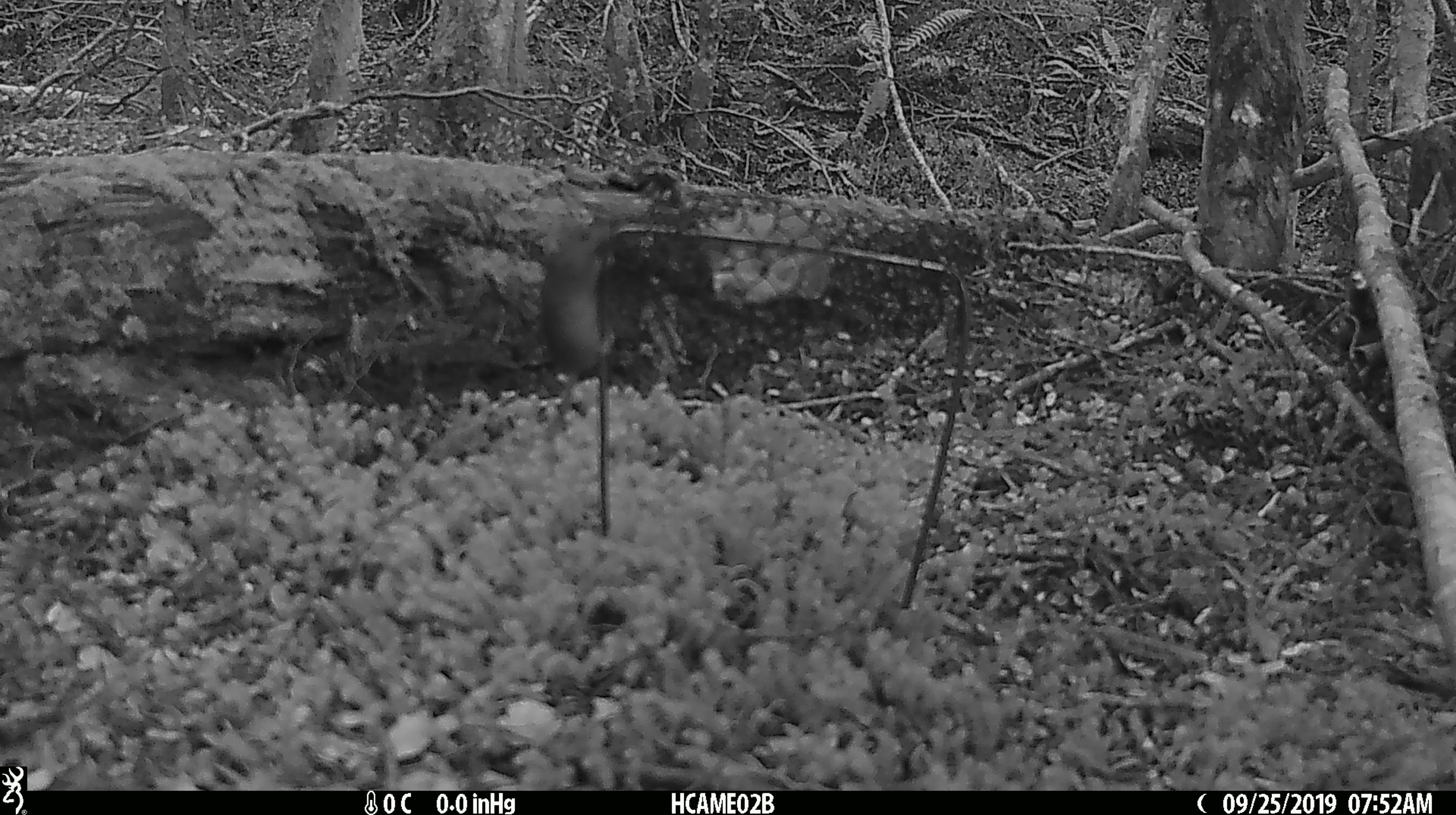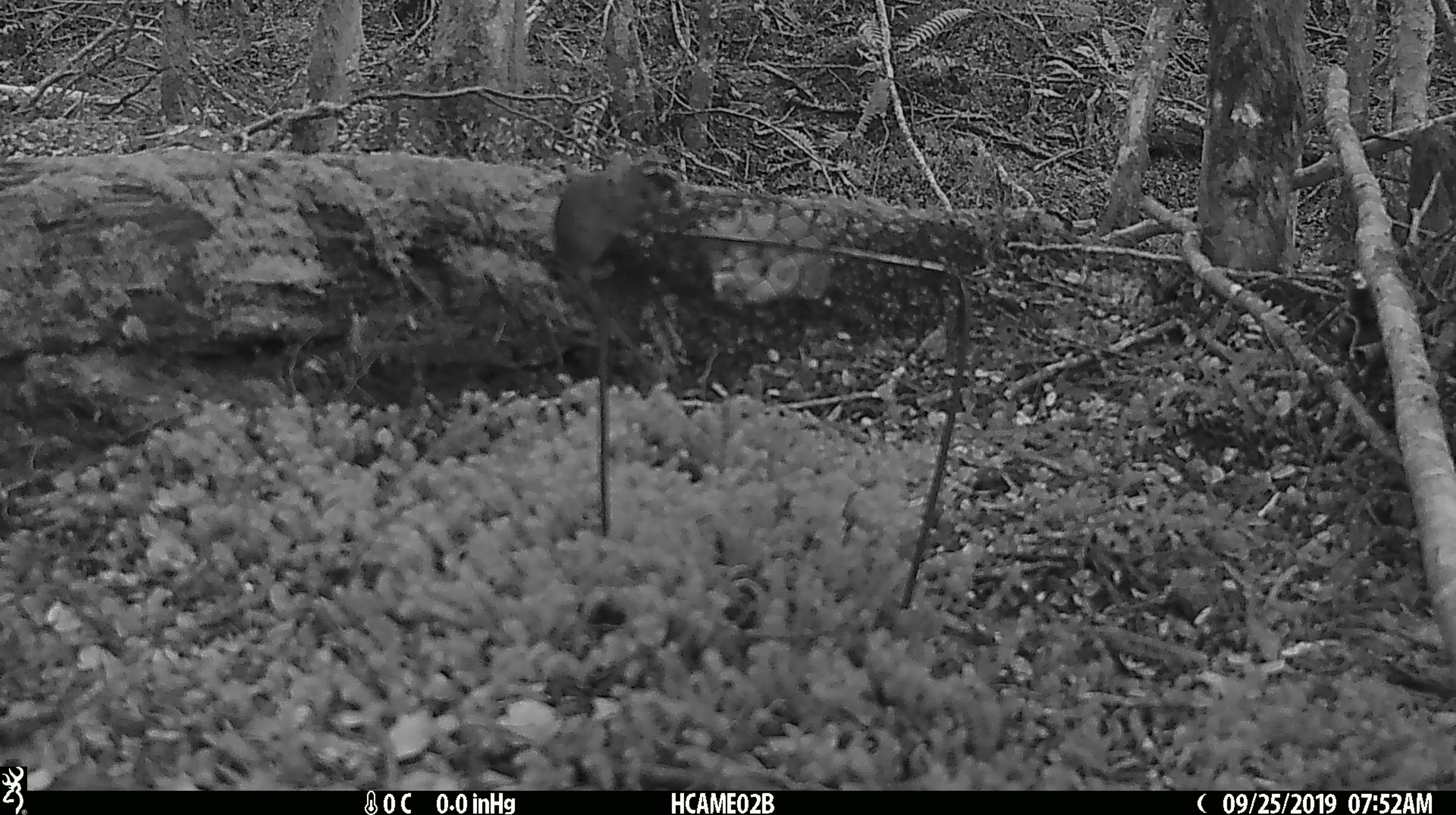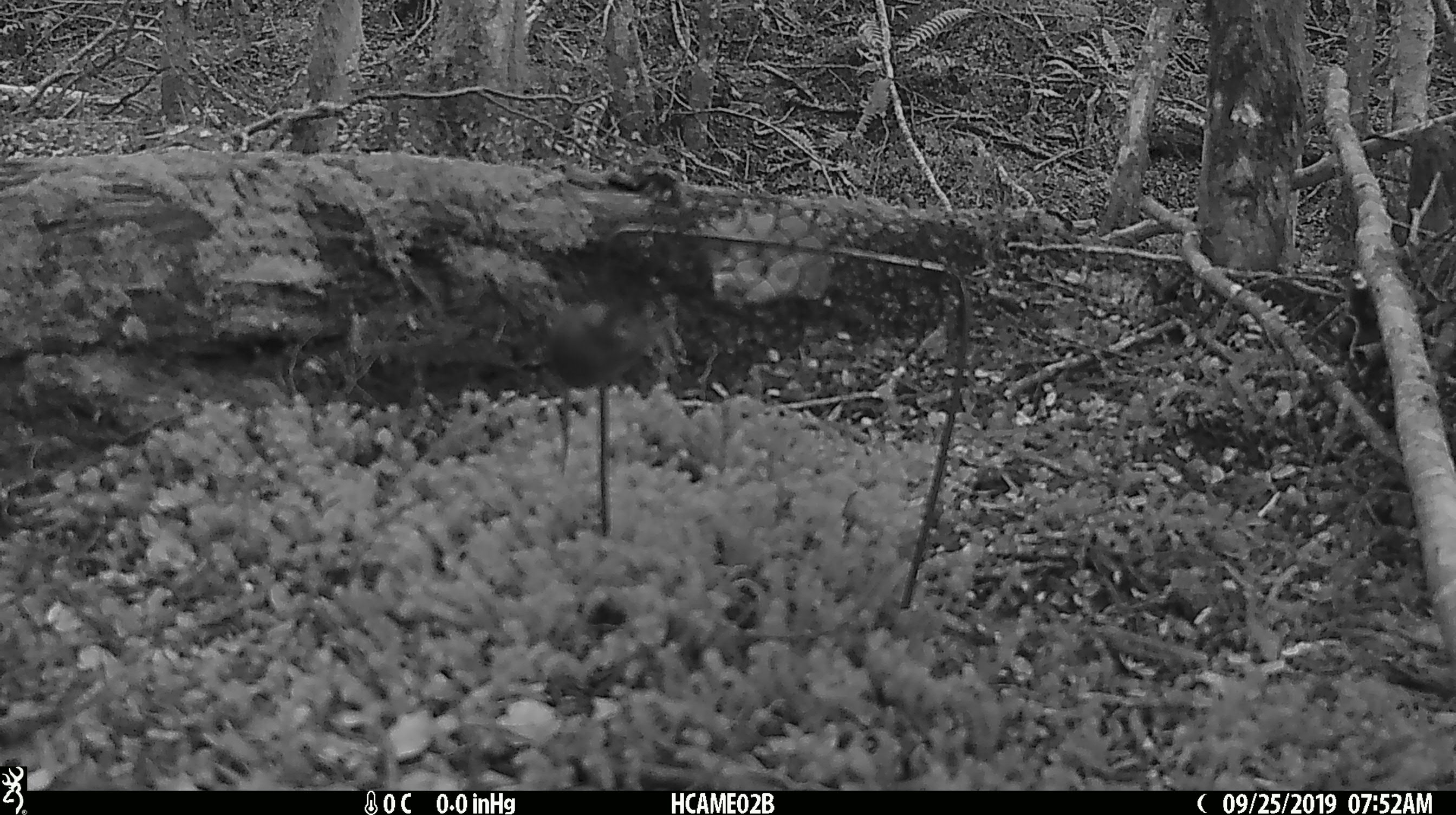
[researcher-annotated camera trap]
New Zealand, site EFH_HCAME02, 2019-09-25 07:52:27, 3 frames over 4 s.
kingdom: Animalia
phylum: Chordata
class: Mammalia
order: Rodentia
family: Muridae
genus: Mus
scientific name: Mus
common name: mouse